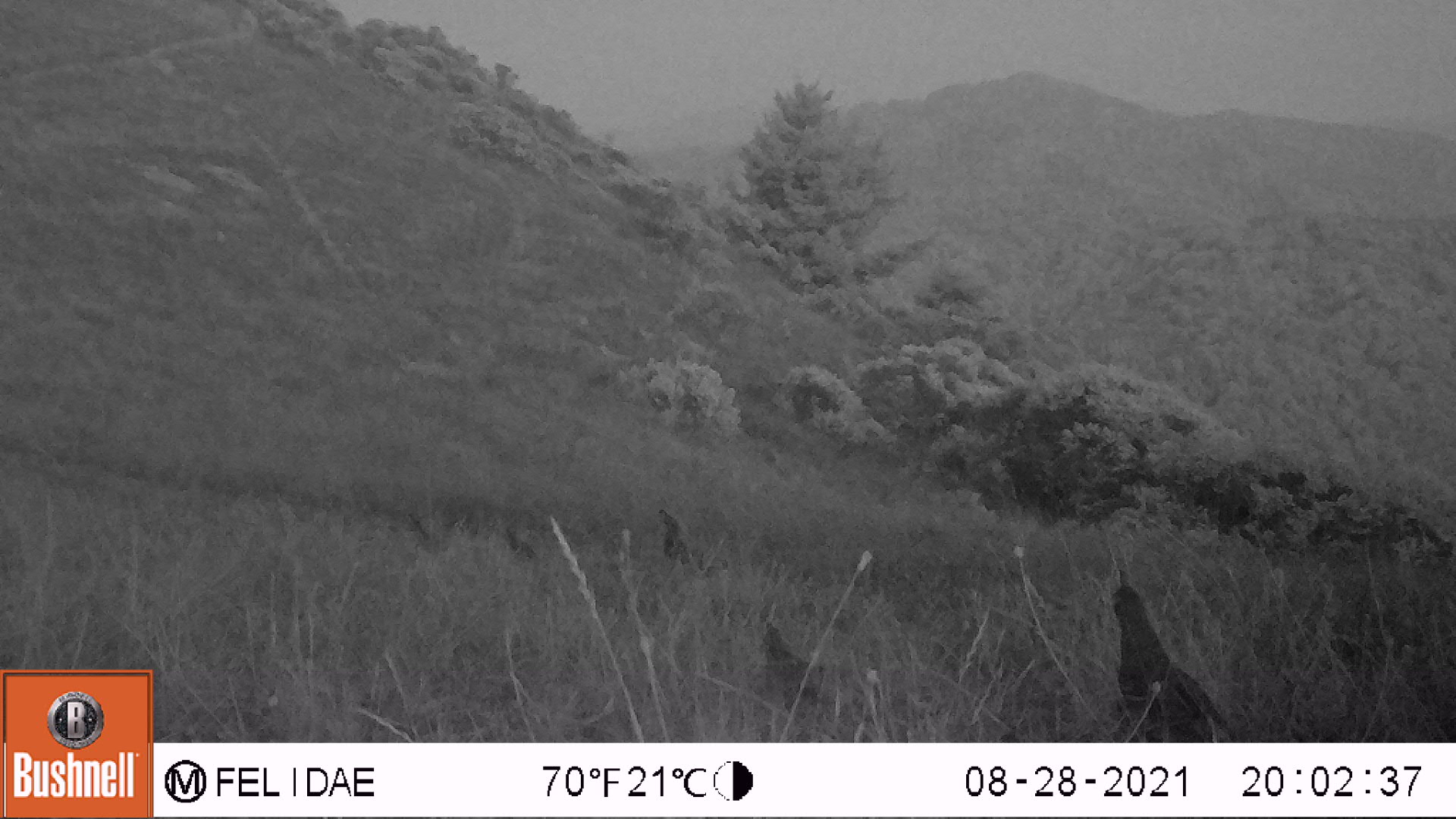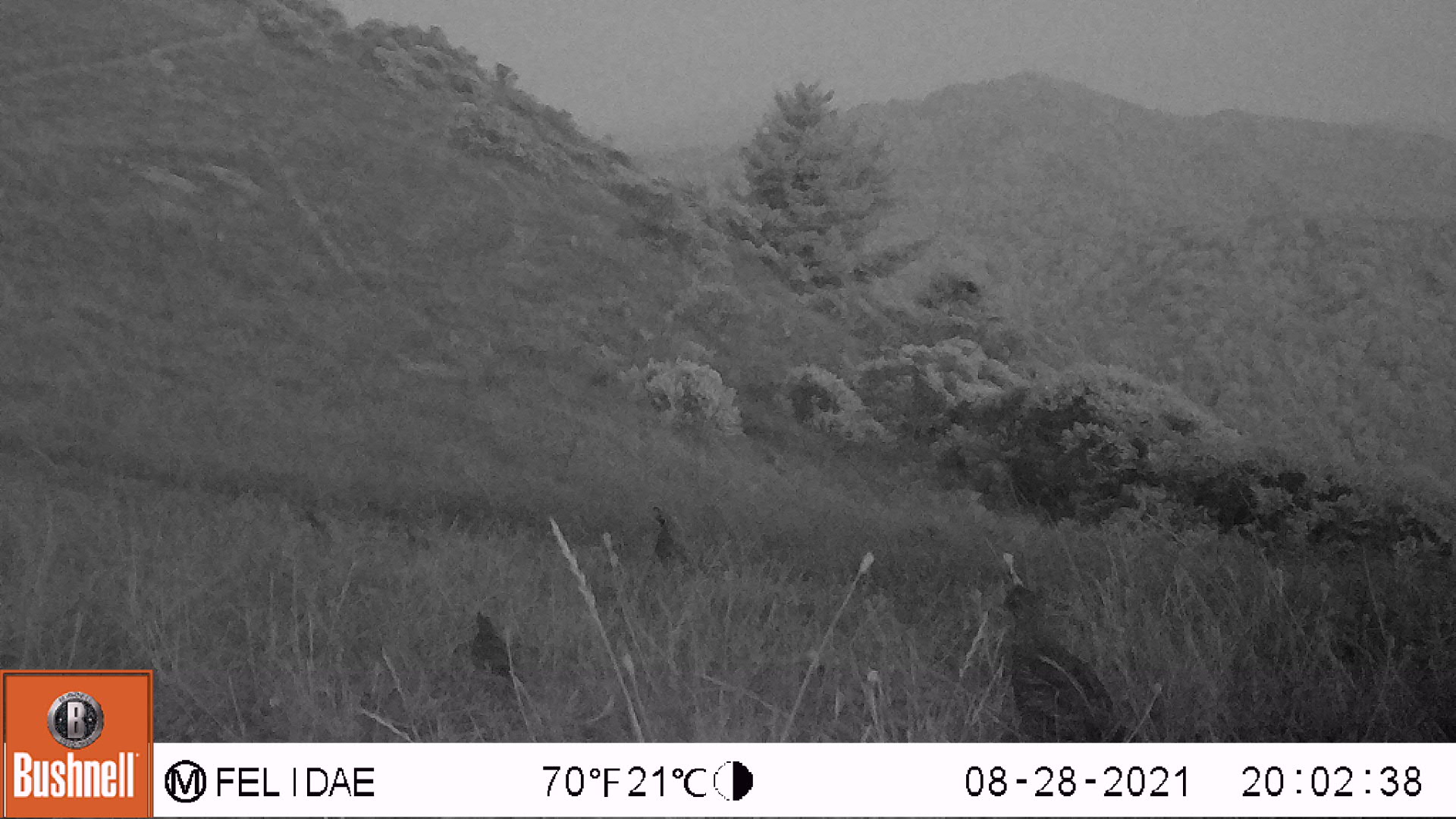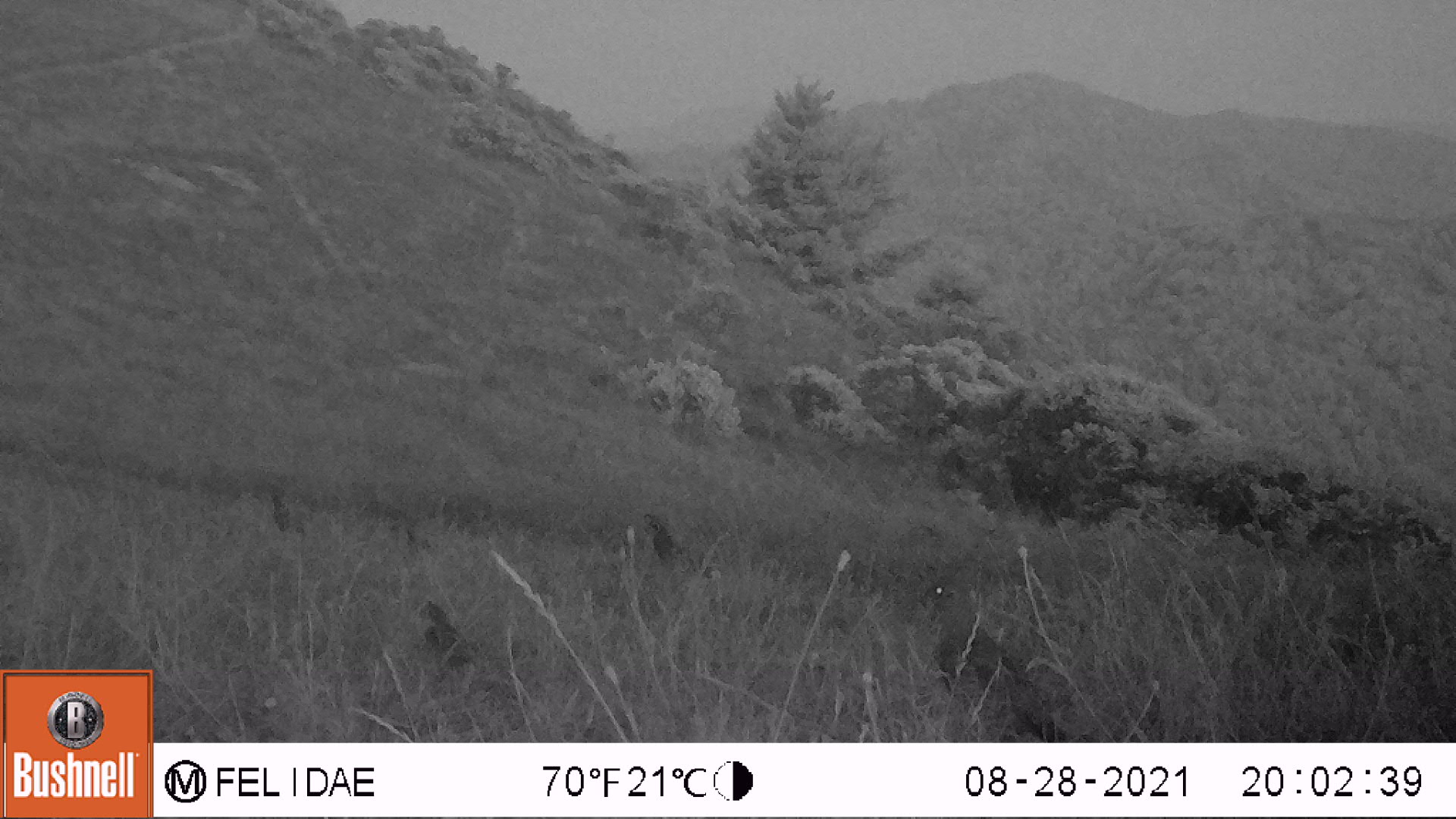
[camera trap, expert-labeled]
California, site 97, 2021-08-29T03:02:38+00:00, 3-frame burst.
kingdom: Animalia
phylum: Chordata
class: Aves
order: Galliformes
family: Odontophoridae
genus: Callipepla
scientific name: Callipepla californica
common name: california quail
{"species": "california quail (Callipepla californica)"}